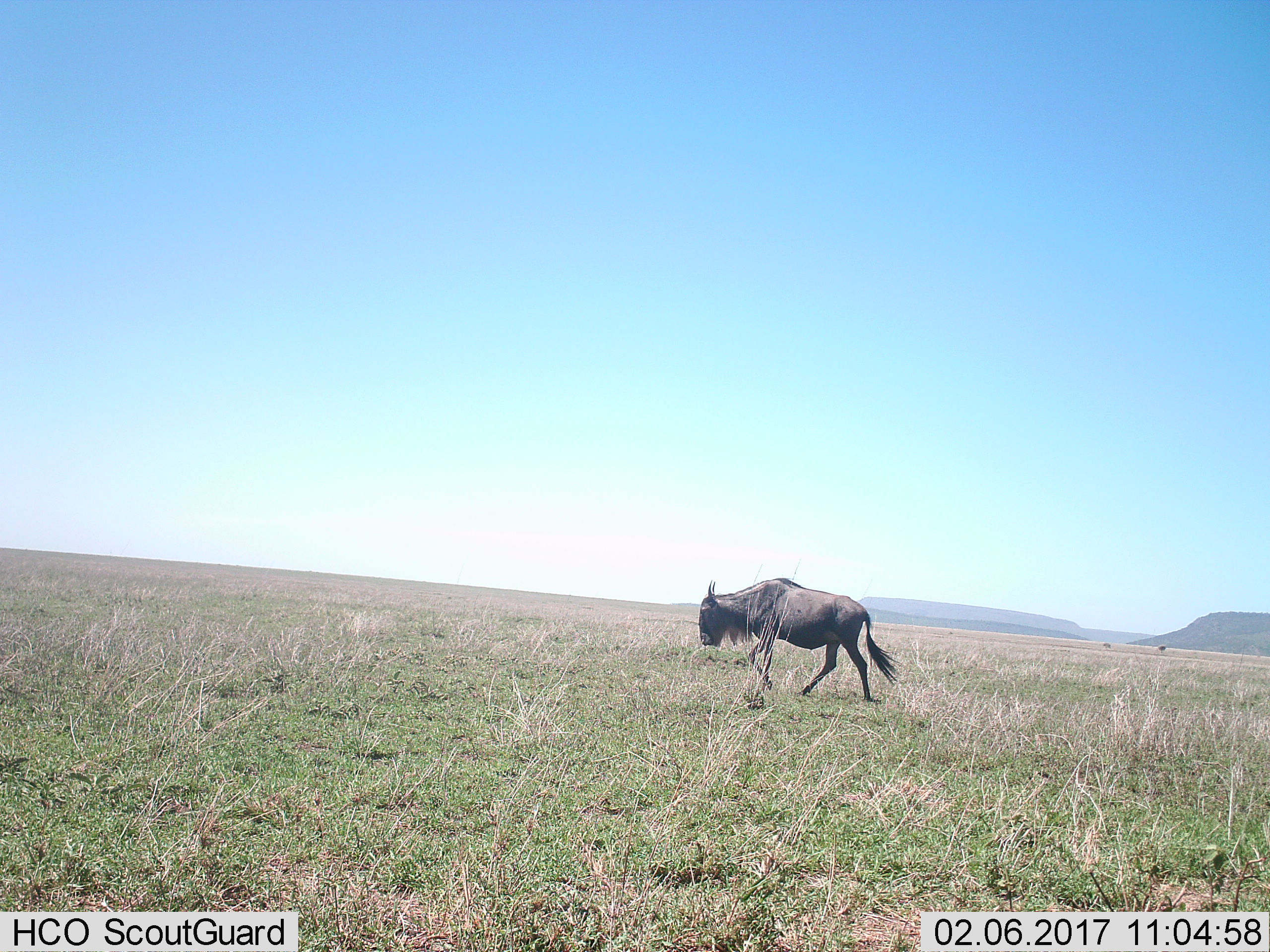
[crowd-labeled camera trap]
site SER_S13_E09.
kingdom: Animalia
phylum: Chordata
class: Mammalia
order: Artiodactyla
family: Bovidae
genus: Connochaetes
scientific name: Connochaetes taurinus taurinus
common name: blue wildebeest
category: wildebeestblue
Wildebeestblue (blue wildebeest) (Connochaetes taurinus taurinus), count 1. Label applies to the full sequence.